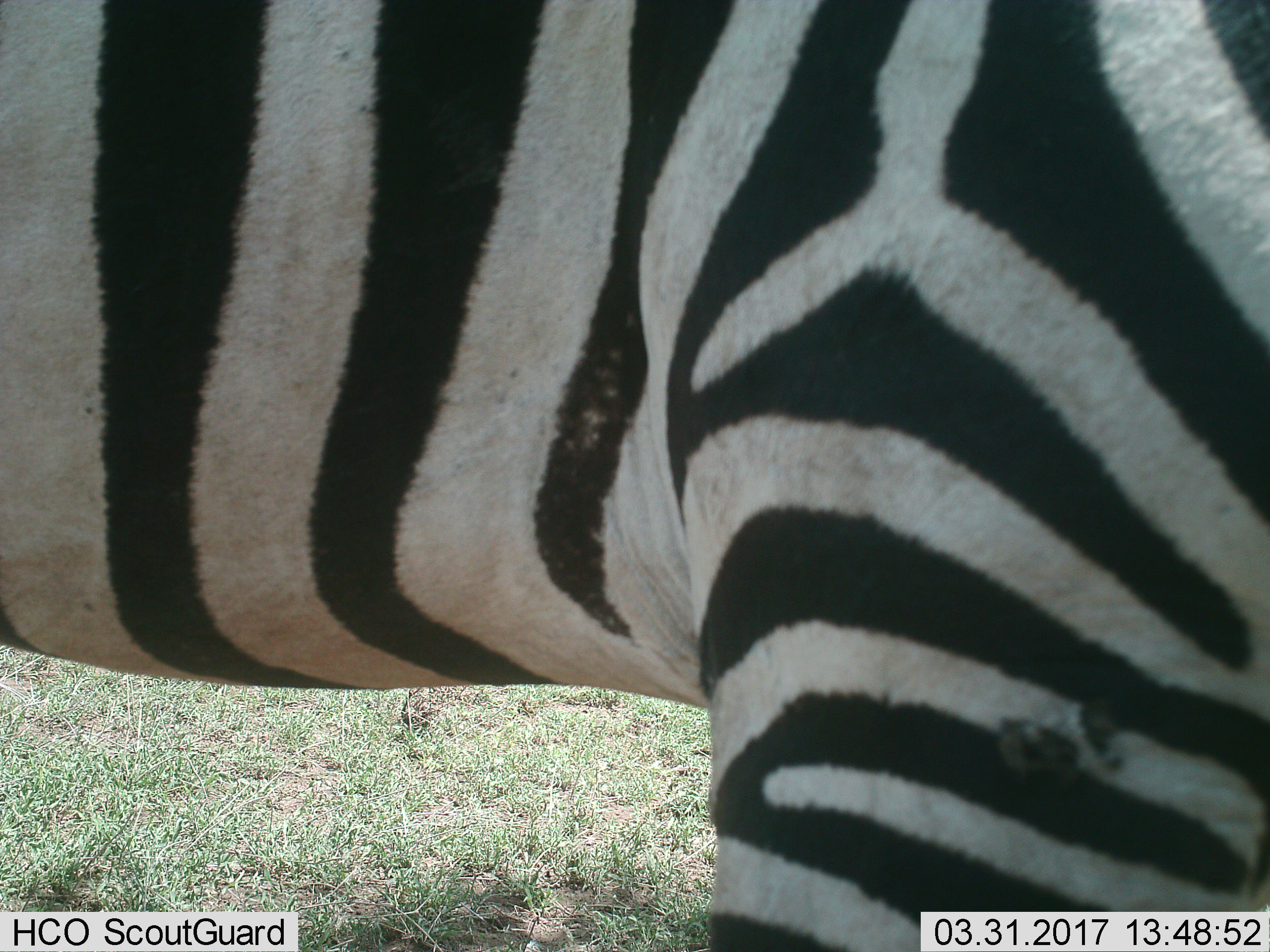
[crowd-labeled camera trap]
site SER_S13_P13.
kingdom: Animalia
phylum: Chordata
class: Mammalia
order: Perissodactyla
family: Equidae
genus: Equus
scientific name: Equus quagga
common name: plains zebra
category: zebraplains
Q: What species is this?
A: Zebraplains (plains zebra) (Equus quagga).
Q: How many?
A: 1.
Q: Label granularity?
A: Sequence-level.